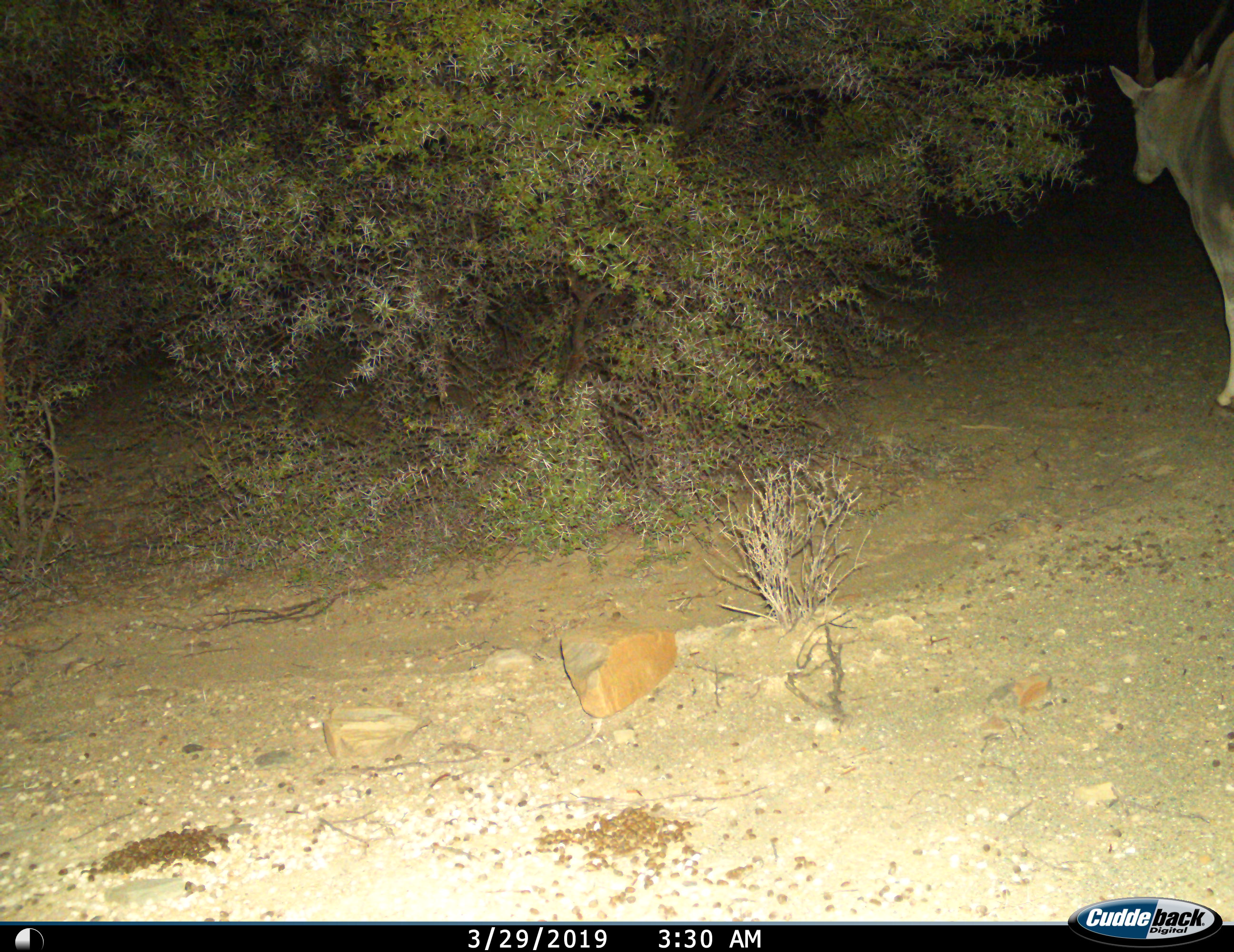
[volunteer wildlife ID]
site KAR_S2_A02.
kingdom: Animalia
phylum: Chordata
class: Mammalia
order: Artiodactyla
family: Bovidae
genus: Tragelaphus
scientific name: Tragelaphus oryx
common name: eland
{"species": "eland (Tragelaphus oryx)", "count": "1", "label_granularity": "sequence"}